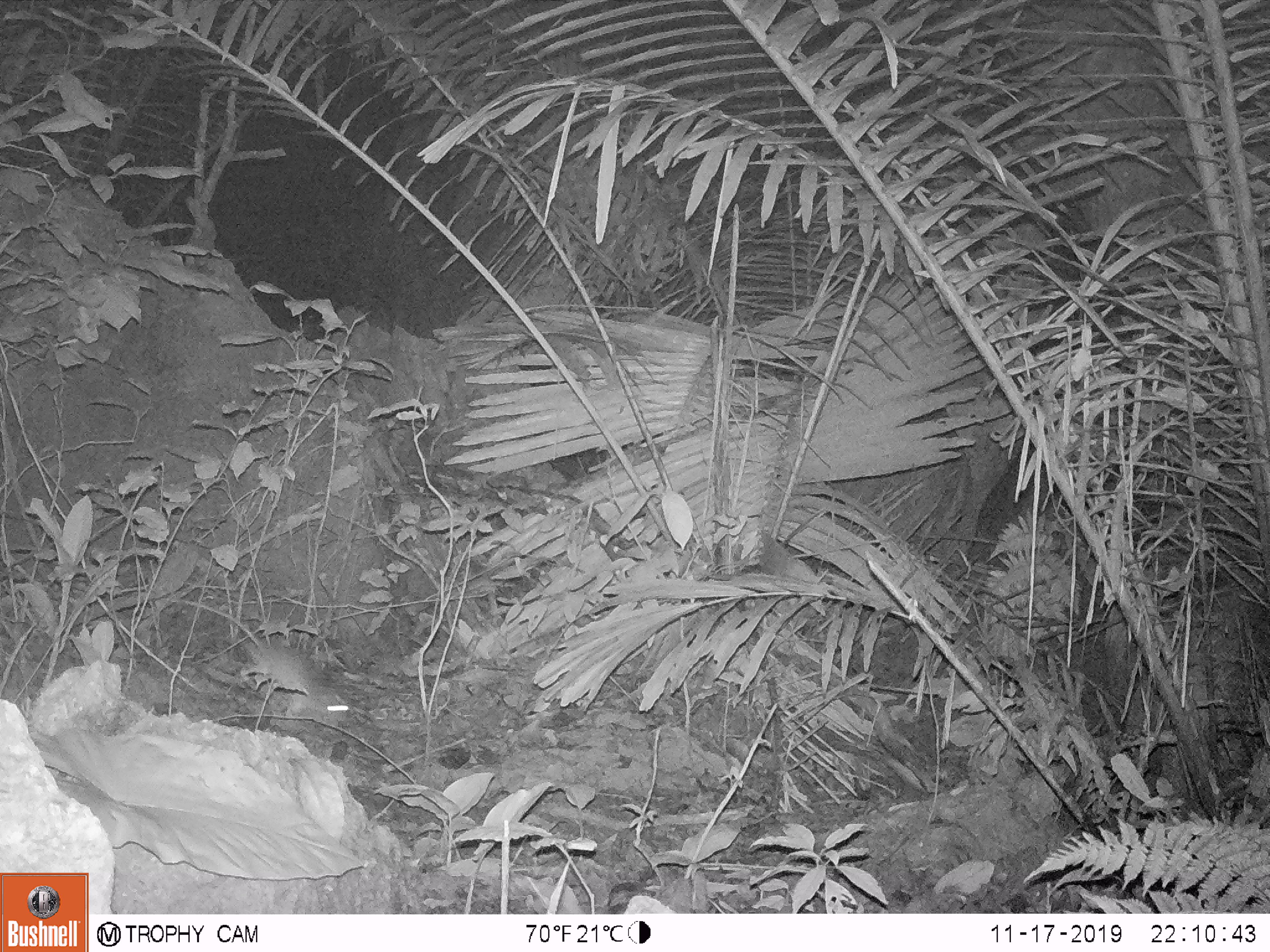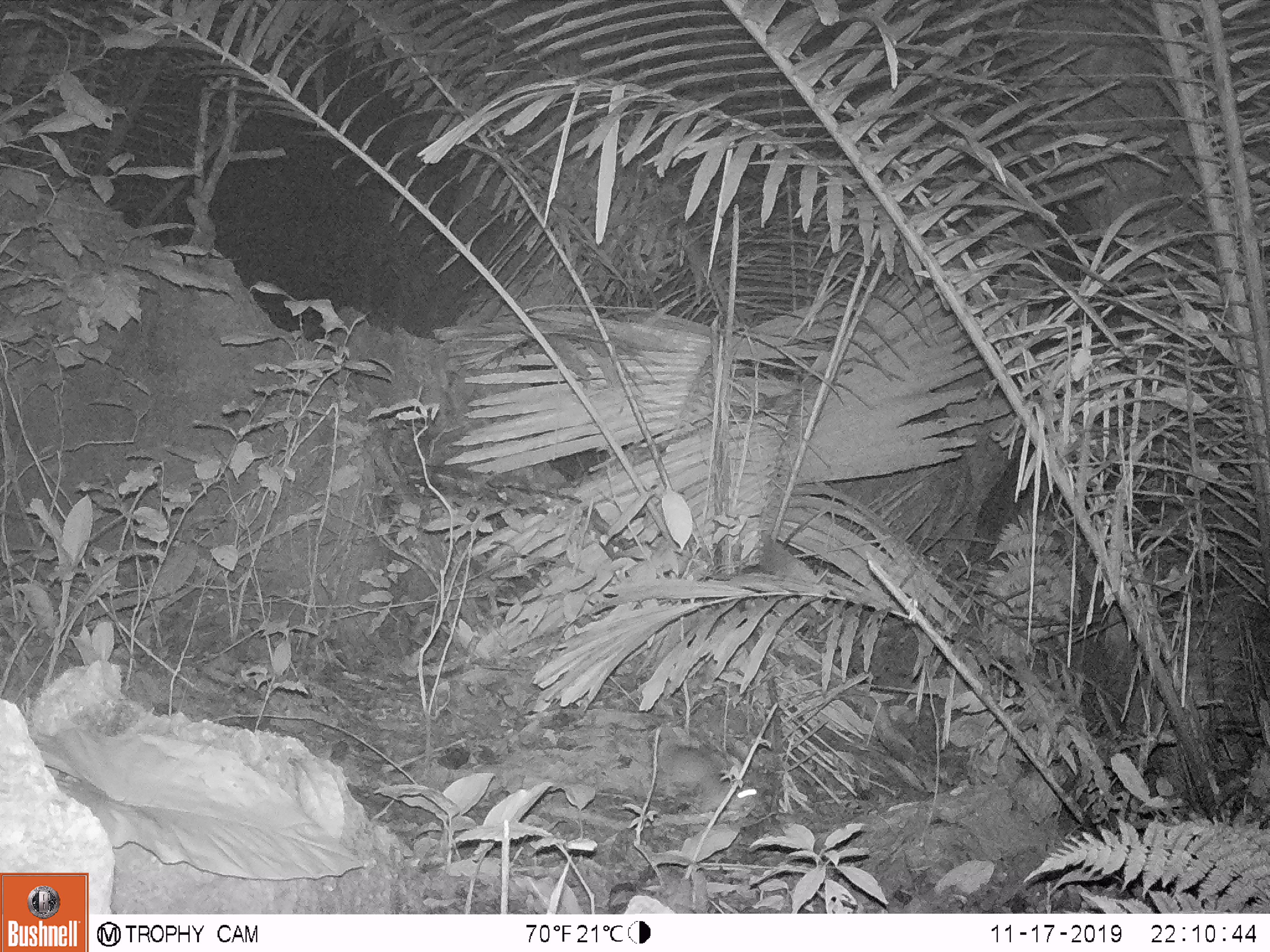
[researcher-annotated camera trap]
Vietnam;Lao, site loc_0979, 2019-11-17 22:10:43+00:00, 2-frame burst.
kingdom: Animalia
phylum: Chordata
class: Mammalia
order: Rodentia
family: Muridae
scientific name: Muridae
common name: old-world mice and rats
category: unidentified murid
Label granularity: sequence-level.